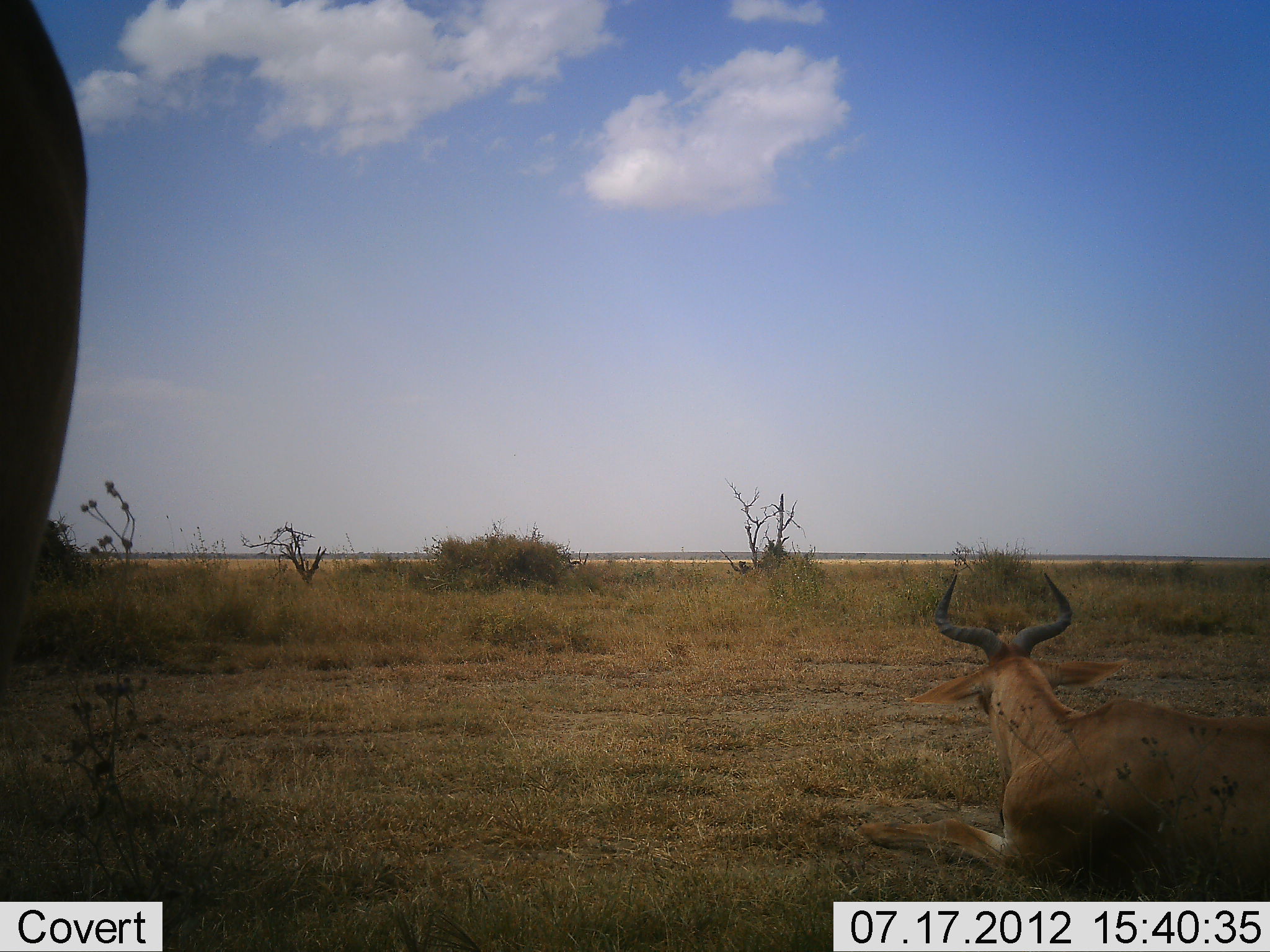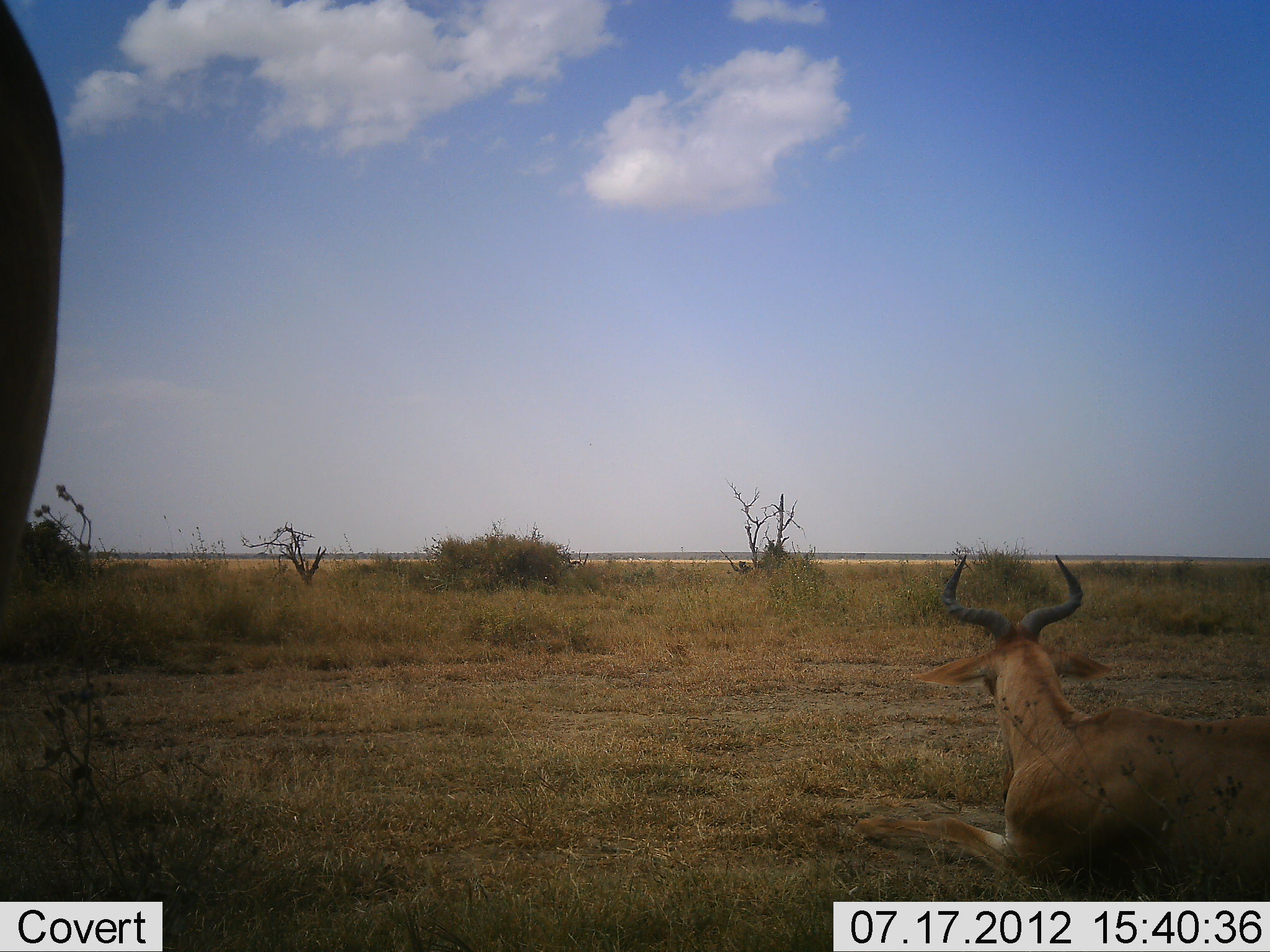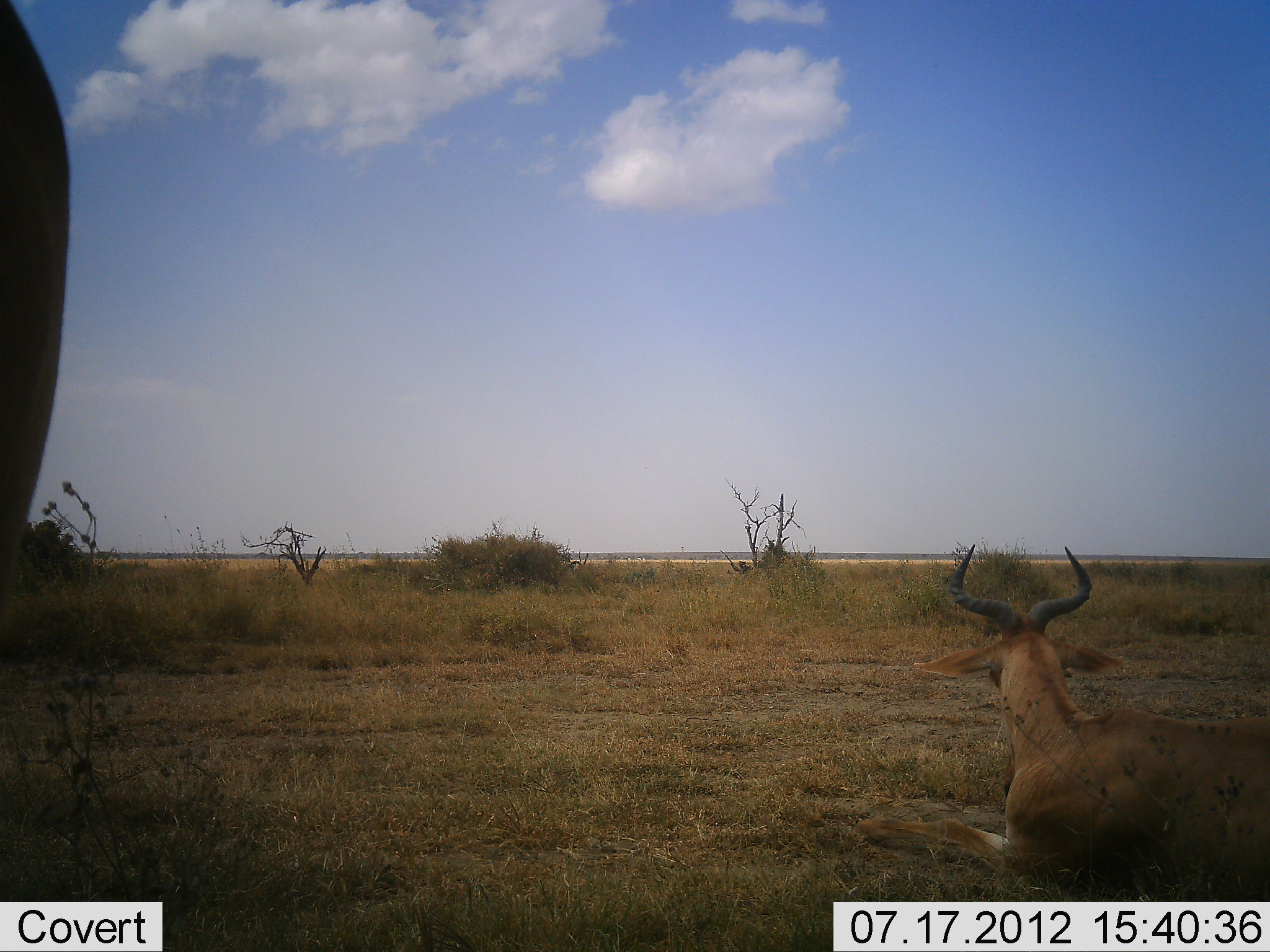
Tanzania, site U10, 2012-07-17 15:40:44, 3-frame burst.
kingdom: Animalia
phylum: Chordata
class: Mammalia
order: Artiodactyla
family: Bovidae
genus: Alcelaphus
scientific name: Alcelaphus buselaphus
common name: hartebeest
Hartebeest (Alcelaphus buselaphus), count 2. Behavior (volunteer vote fractions): standing 70%, resting 100%, moving 0%, interacting 0%. Young present (vote fraction): 0%. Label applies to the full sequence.